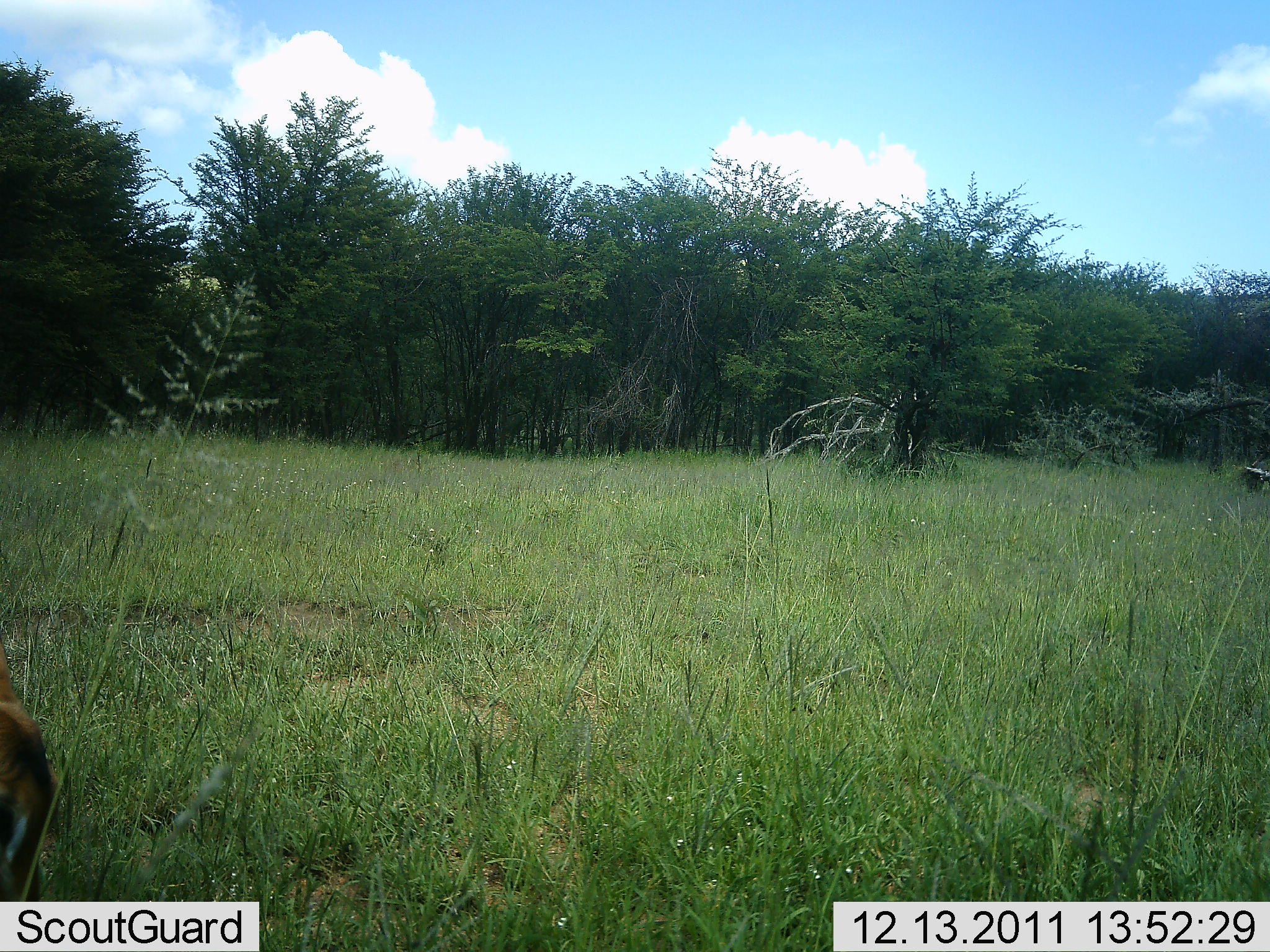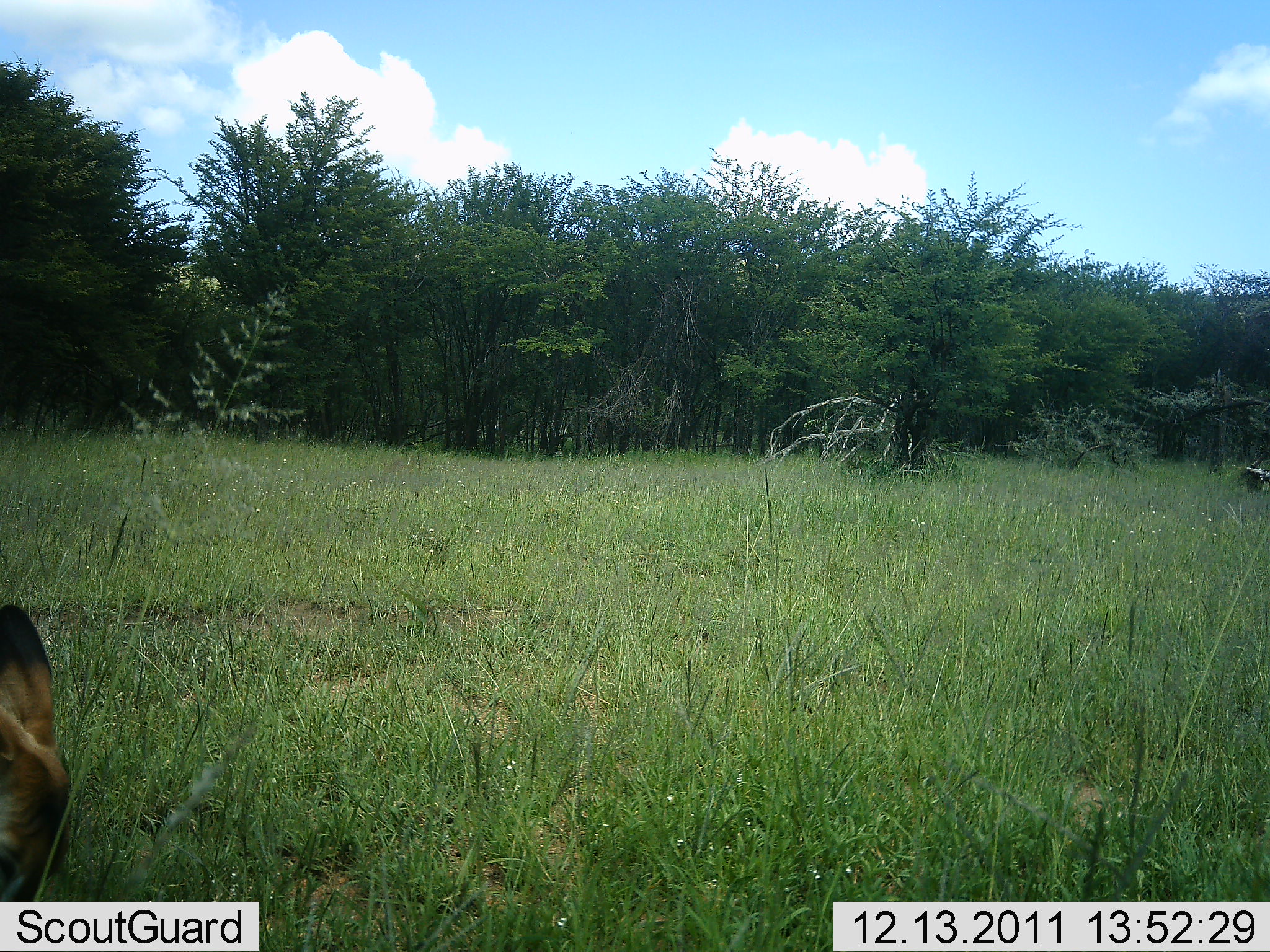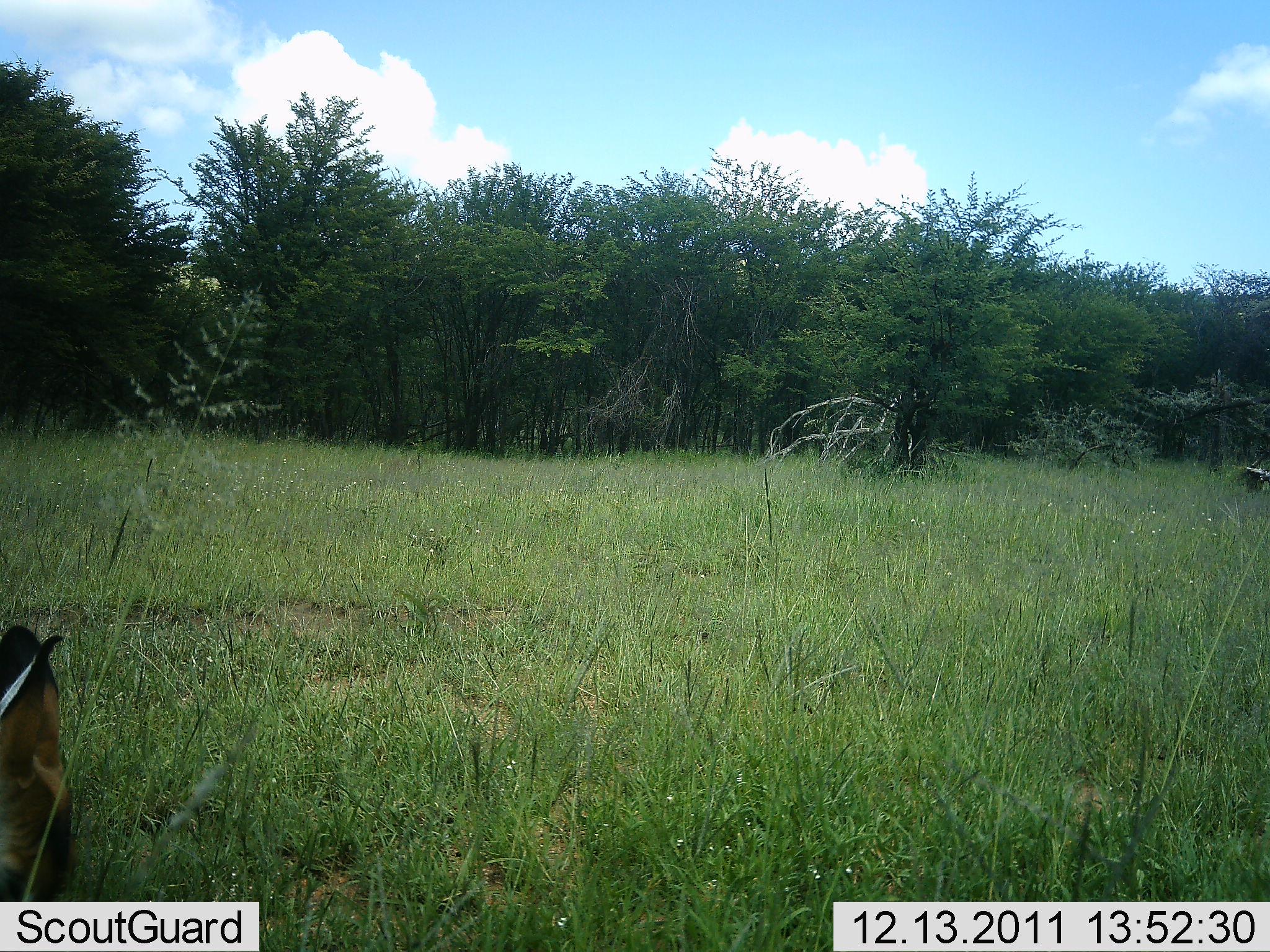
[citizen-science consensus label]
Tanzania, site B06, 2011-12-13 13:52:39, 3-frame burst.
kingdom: Animalia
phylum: Chordata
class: Mammalia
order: Artiodactyla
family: Bovidae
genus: Aepyceros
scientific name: Aepyceros melampus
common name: impala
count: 1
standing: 17%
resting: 0%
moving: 17%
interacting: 0%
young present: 0%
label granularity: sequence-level